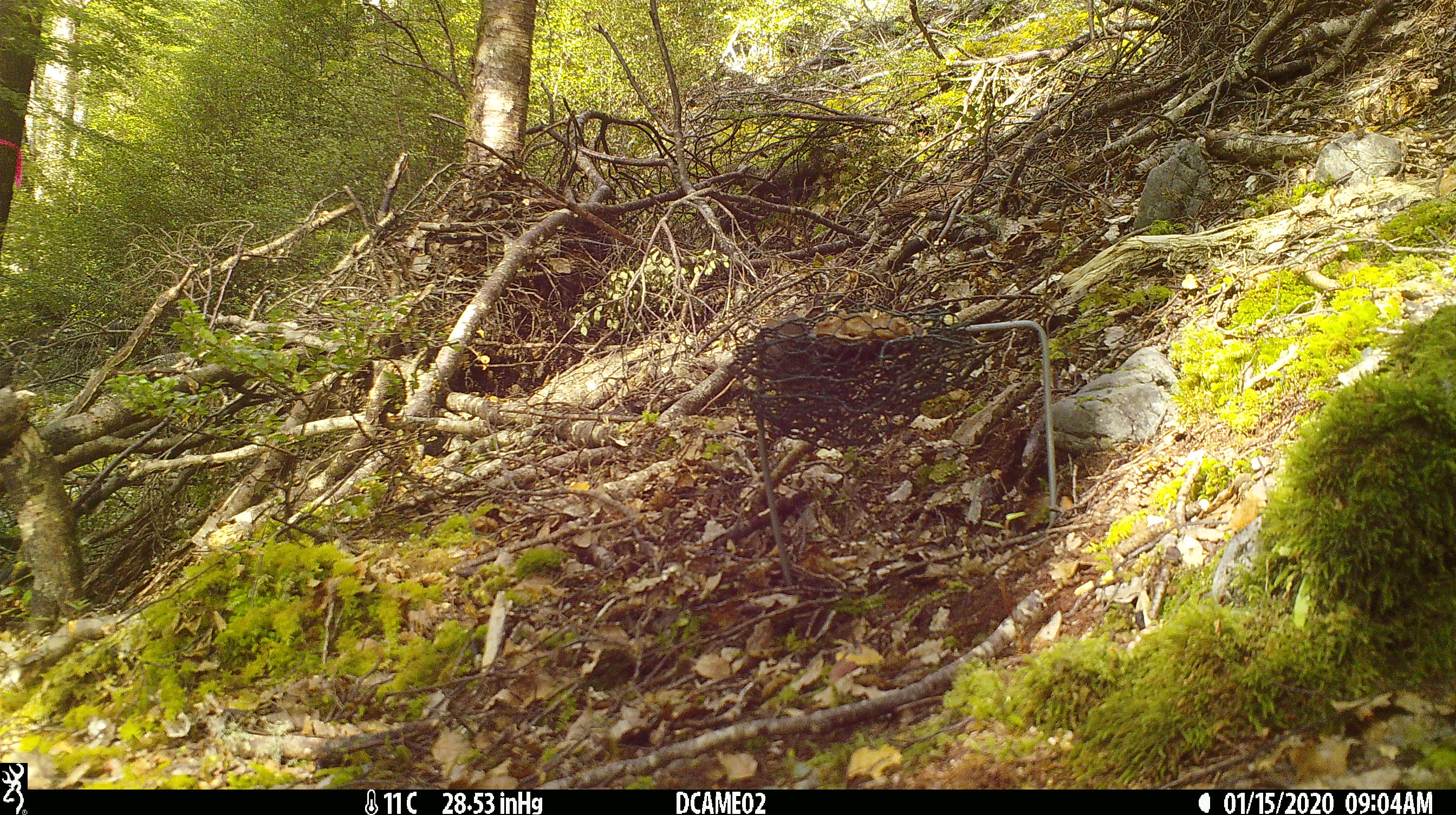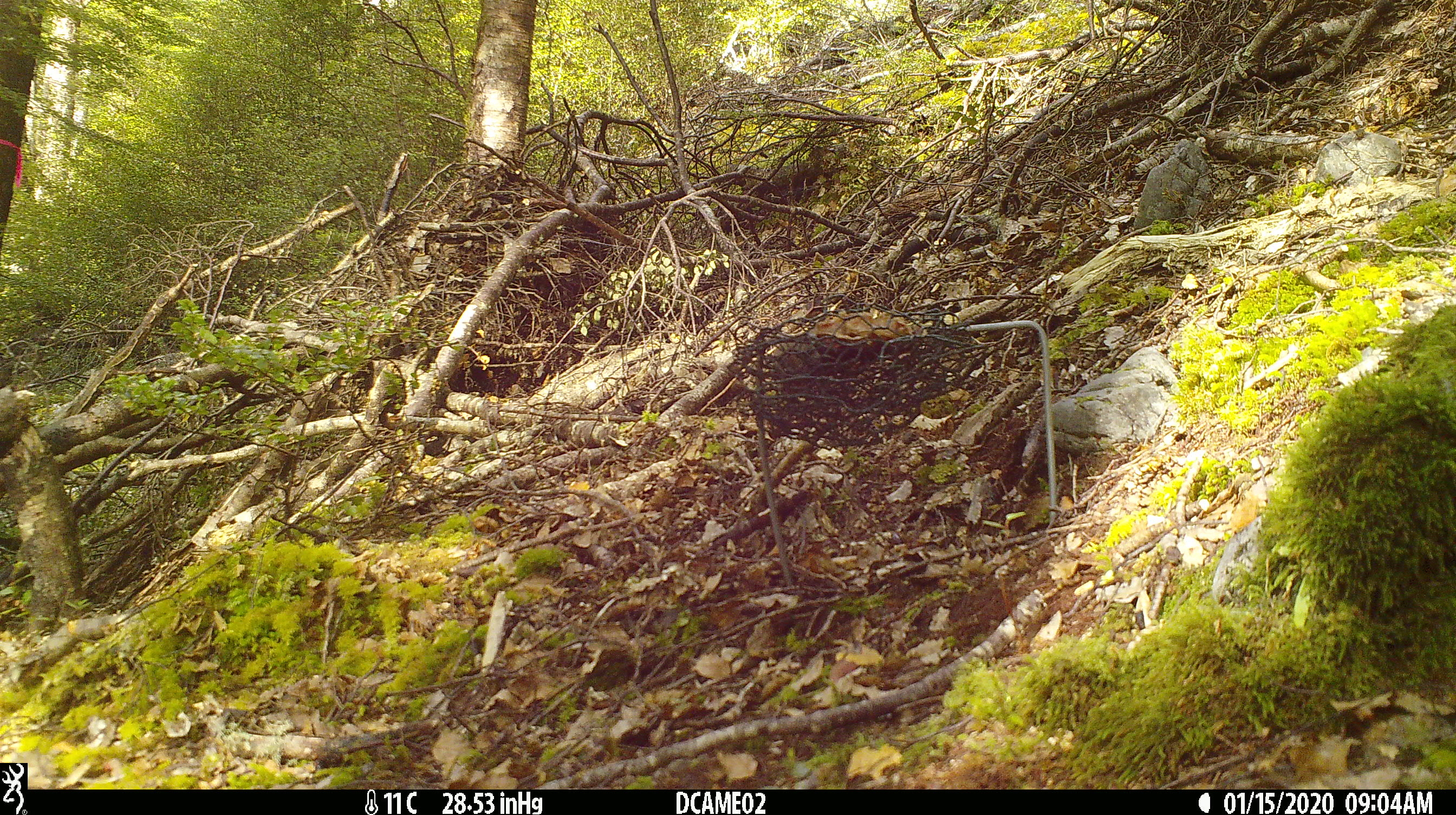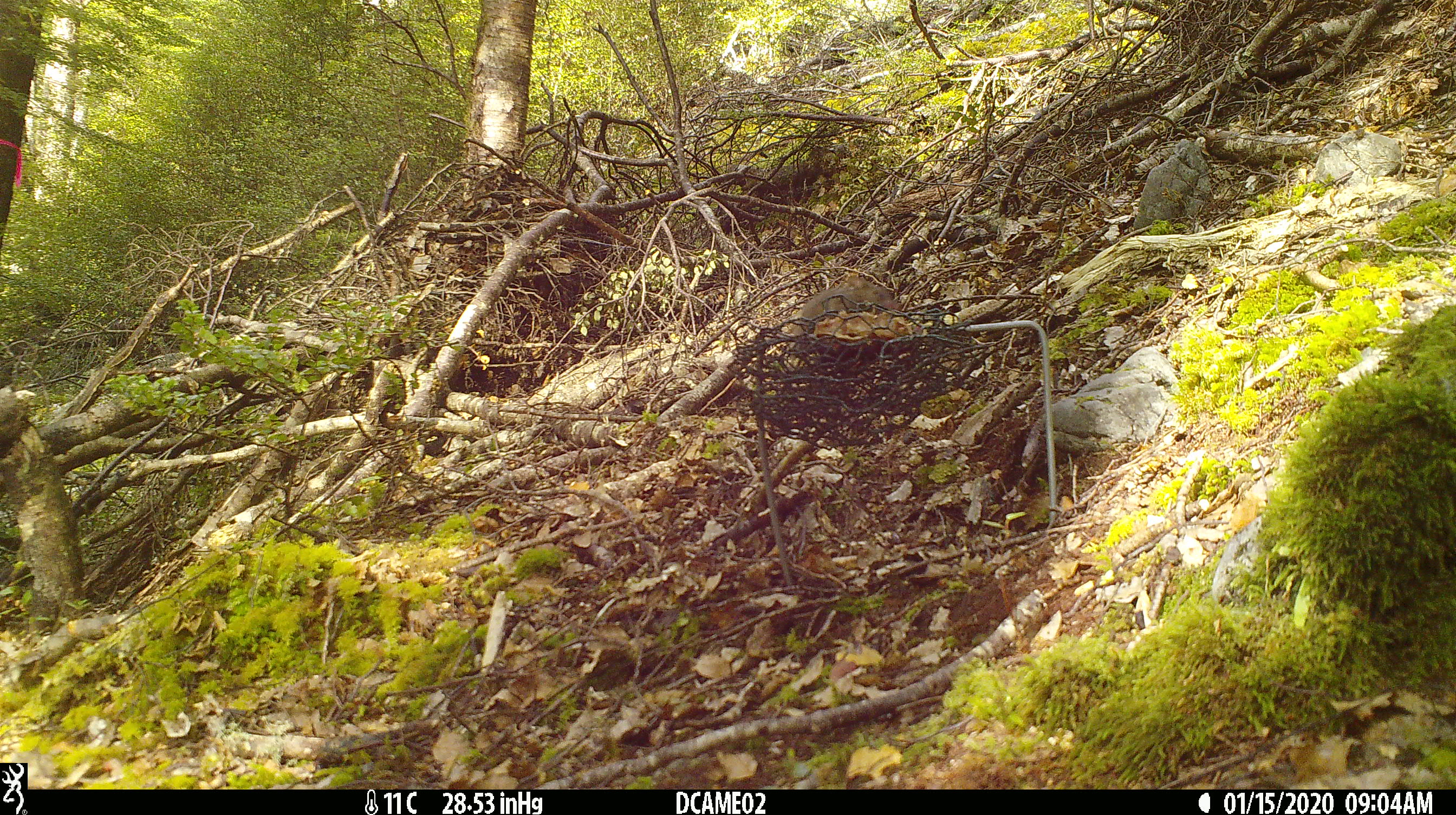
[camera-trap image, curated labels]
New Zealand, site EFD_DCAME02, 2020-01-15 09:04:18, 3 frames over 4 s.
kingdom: Animalia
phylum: Chordata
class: Mammalia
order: Rodentia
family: Muridae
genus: Mus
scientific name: Mus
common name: mouse